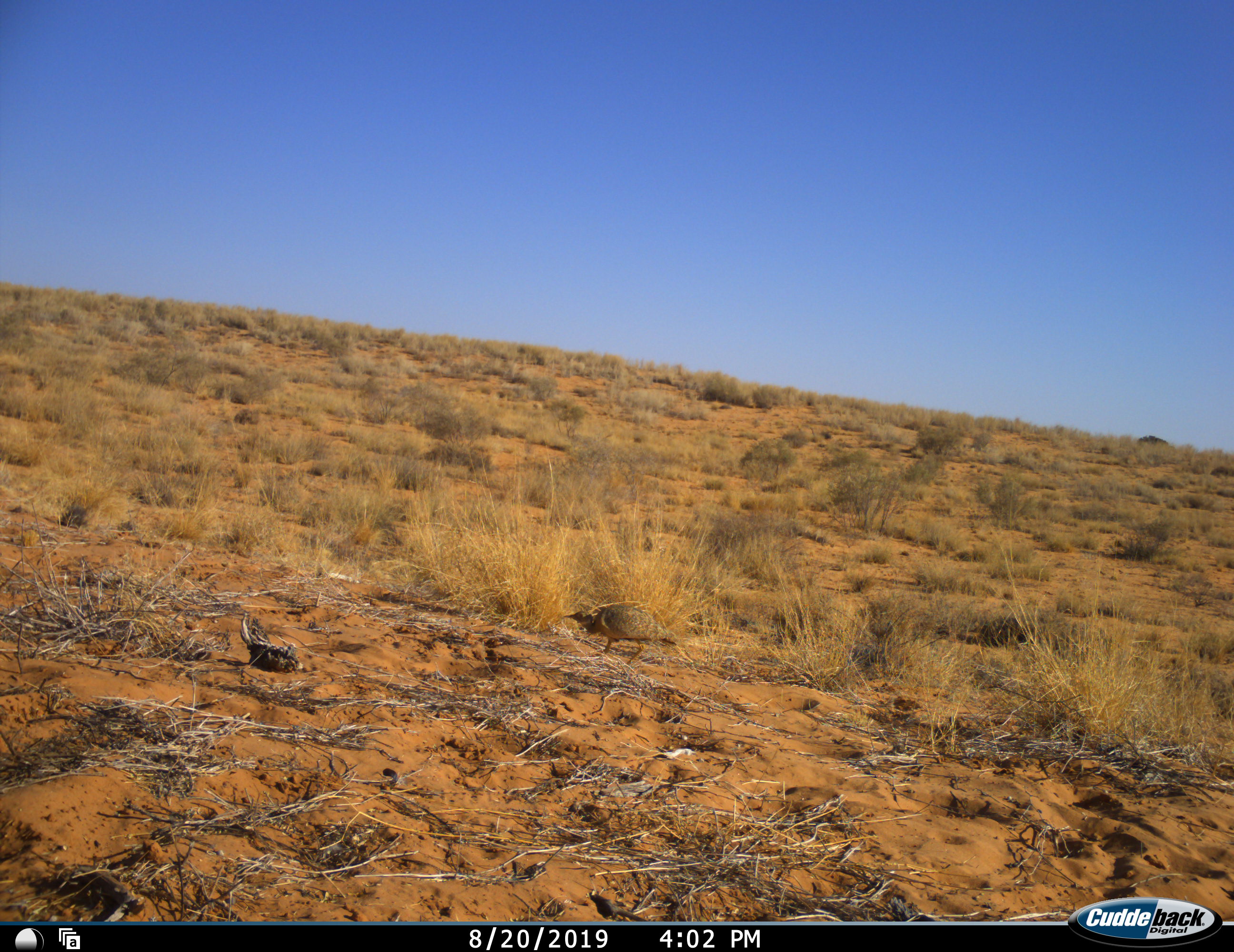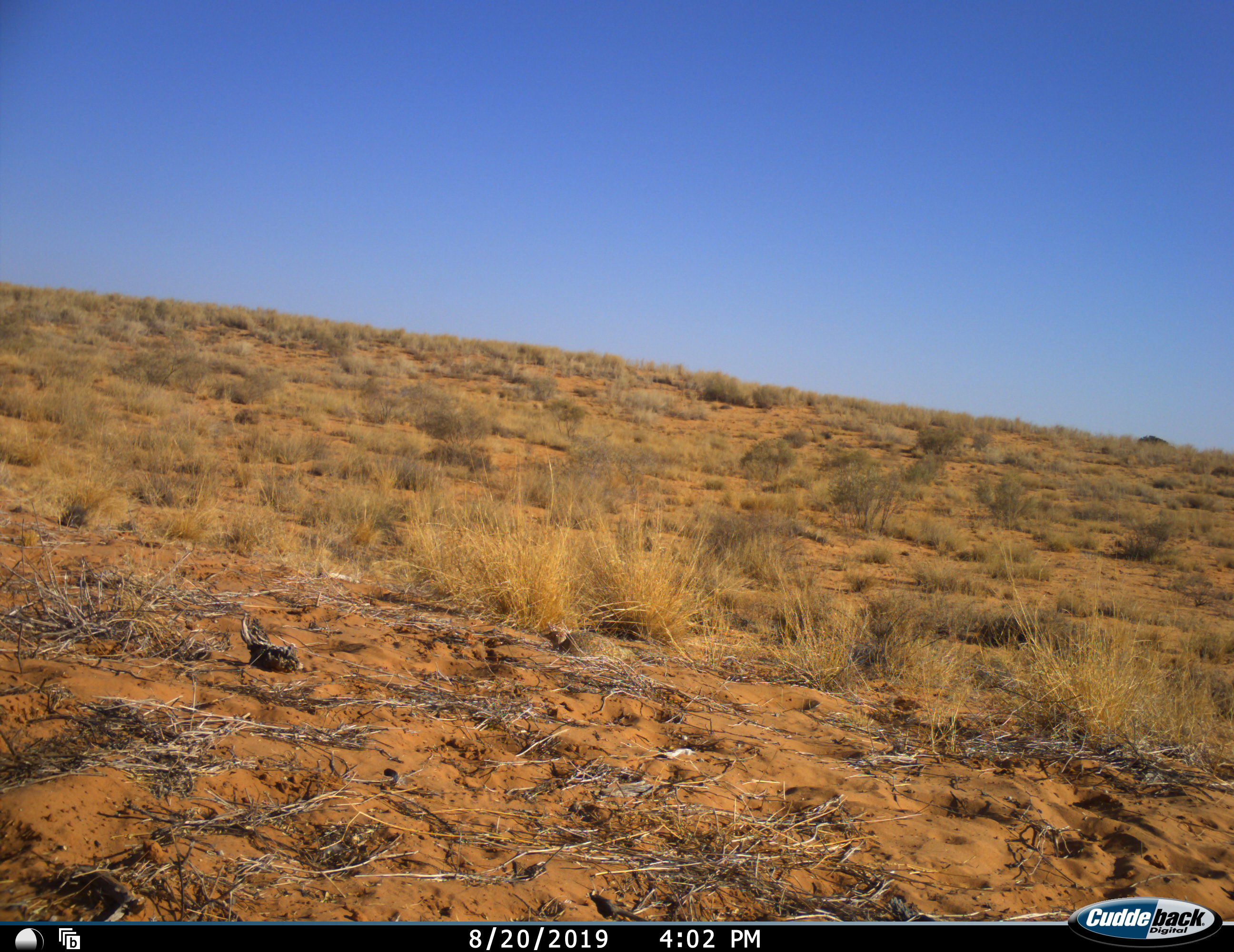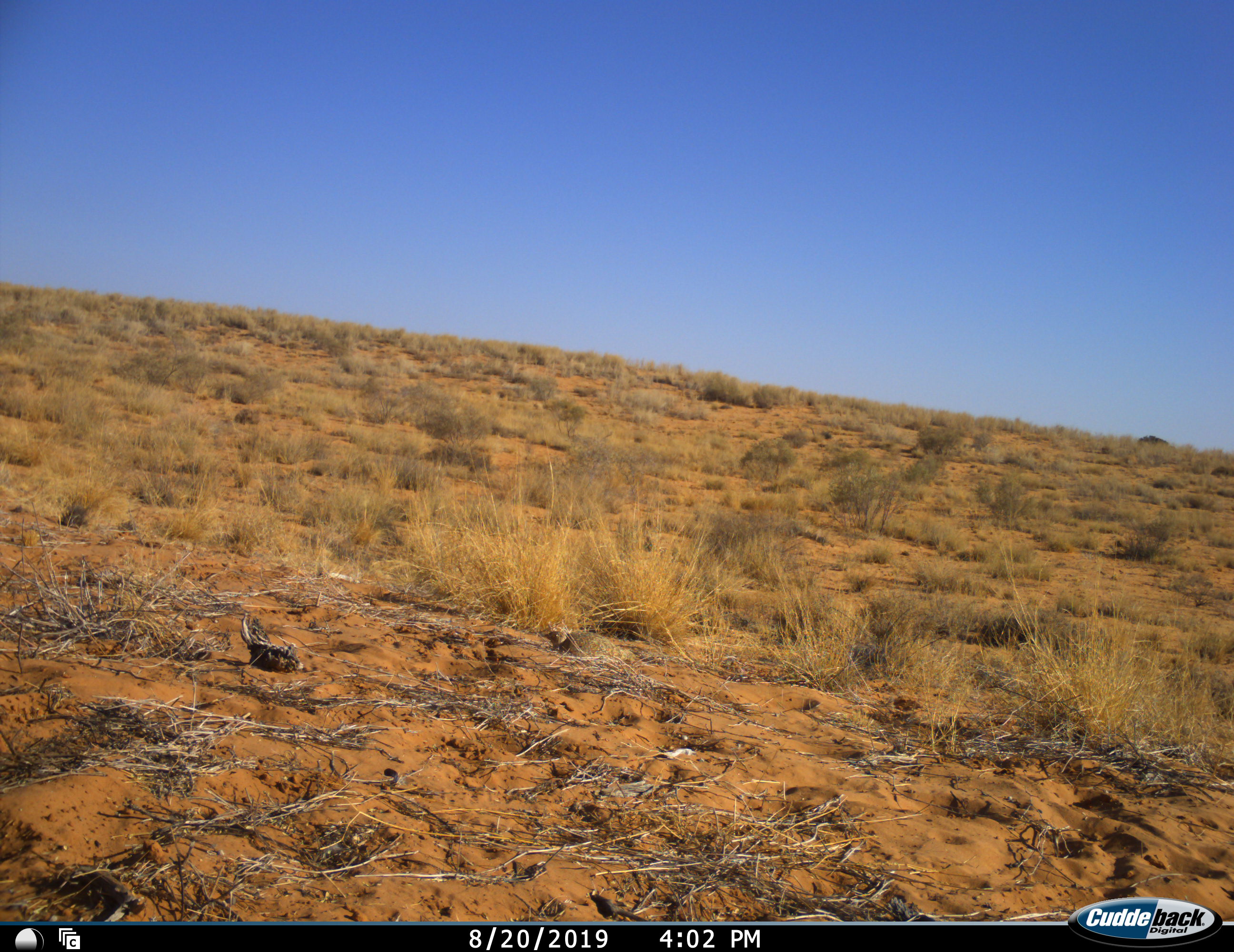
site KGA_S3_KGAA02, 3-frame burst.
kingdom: Animalia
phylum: Chordata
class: Aves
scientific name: Aves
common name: bird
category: birdother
Birdother (bird) (Aves), count 1. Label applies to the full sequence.